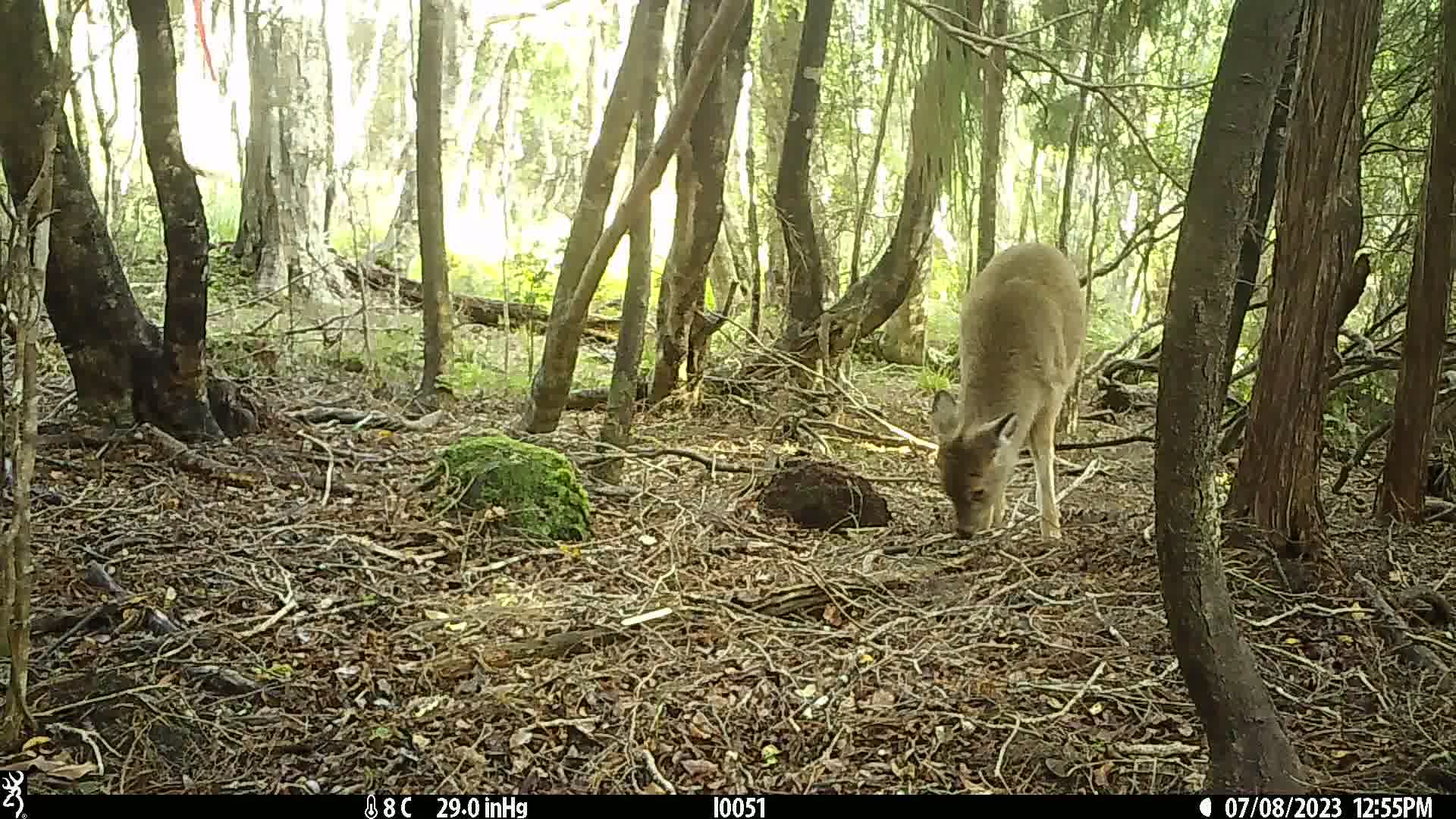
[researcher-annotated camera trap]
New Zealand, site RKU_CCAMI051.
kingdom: Animalia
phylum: Chordata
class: Mammalia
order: Artiodactyla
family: Cervidae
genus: Odocoileus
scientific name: Odocoileus virginianus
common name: white-tailed deer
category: white tailed deer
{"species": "white tailed deer (white-tailed deer) (Odocoileus virginianus)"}